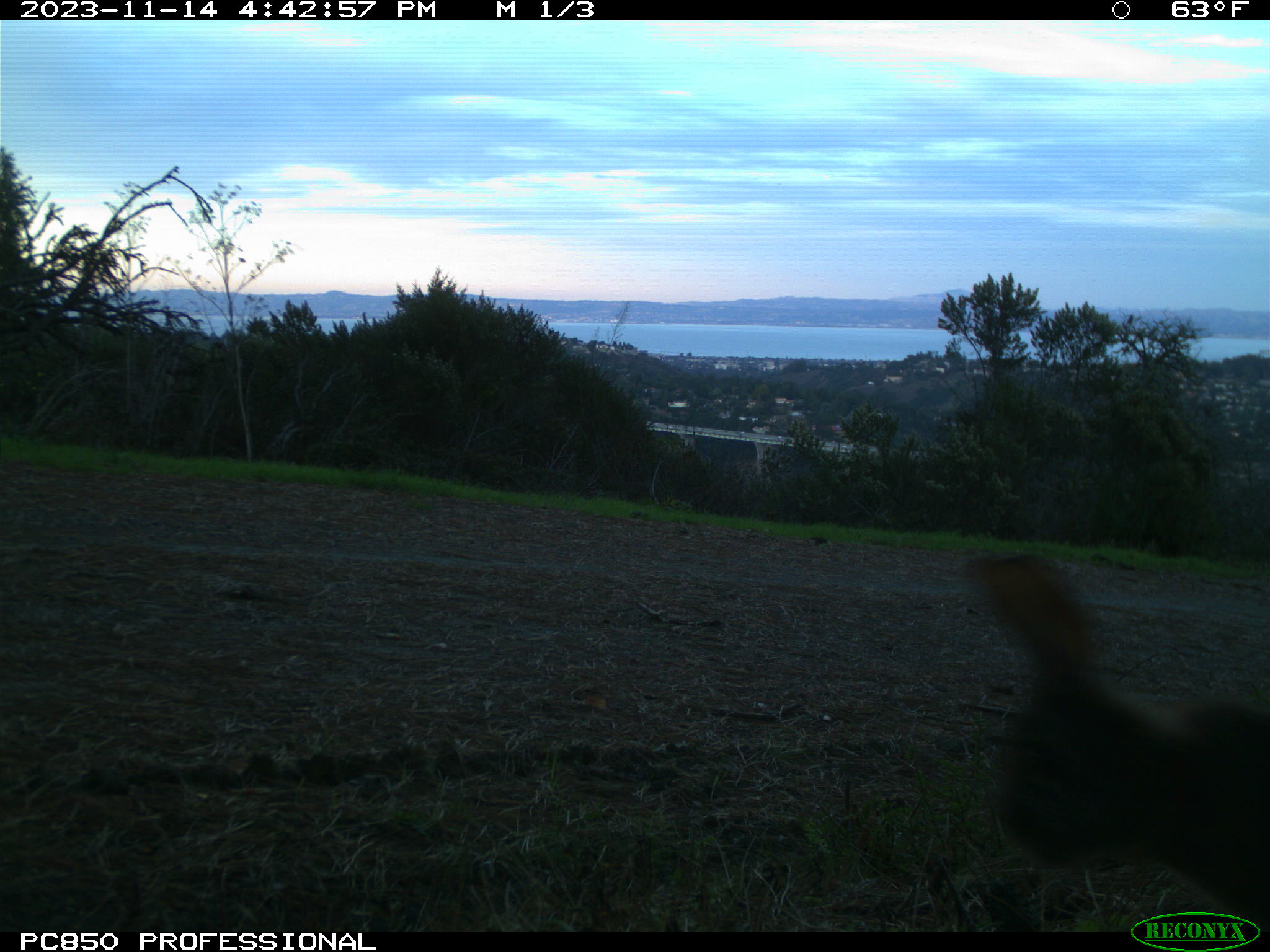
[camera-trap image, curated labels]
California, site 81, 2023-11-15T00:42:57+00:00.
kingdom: Animalia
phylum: Chordata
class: Mammalia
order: Lagomorpha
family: Leporidae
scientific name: Leporidae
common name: rabbit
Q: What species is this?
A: Rabbit (Leporidae).